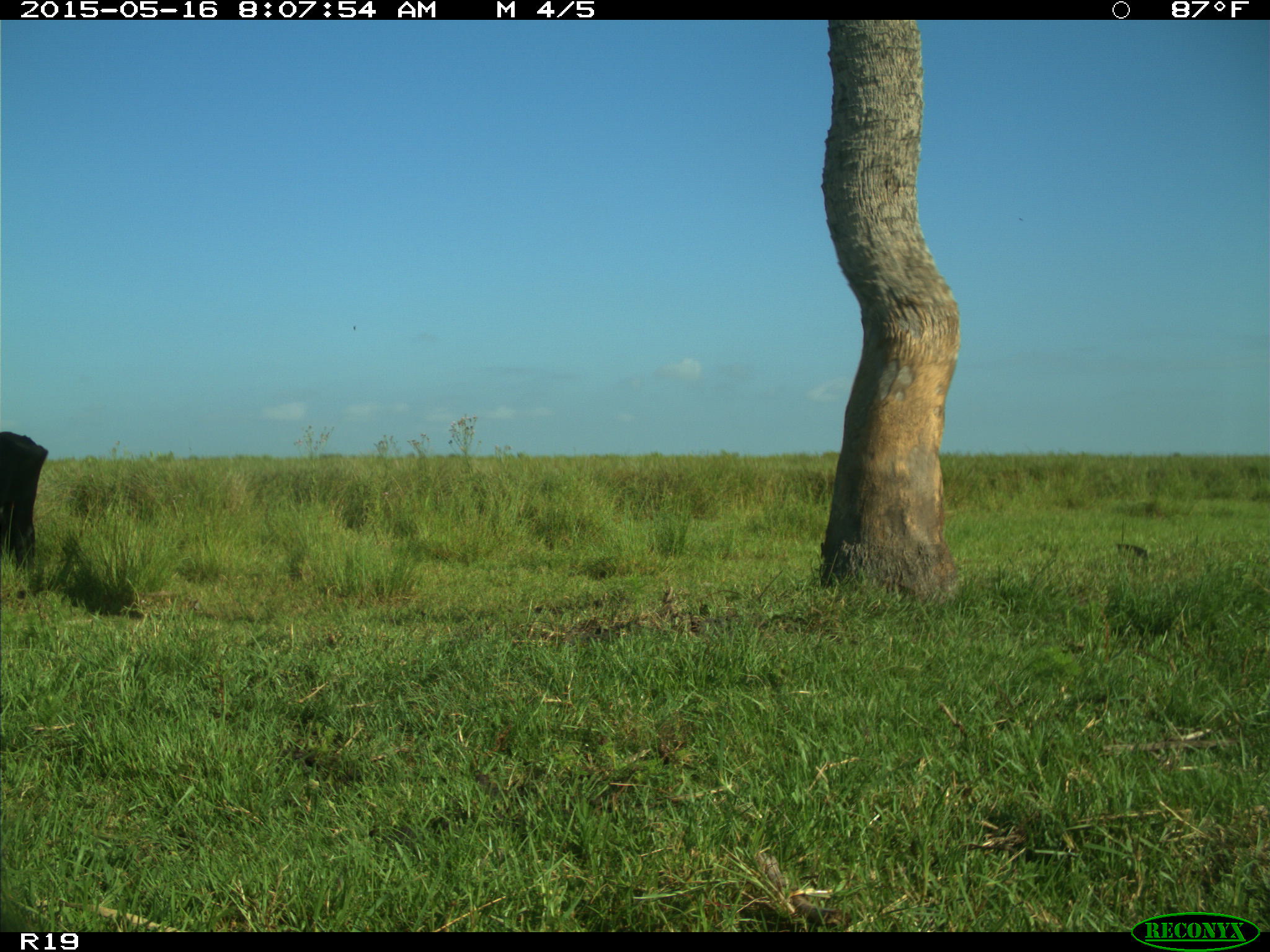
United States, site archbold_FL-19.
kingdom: Animalia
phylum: Chordata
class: Mammalia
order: Artiodactyla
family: Bovidae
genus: Bos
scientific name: Bos taurus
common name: domestic cow